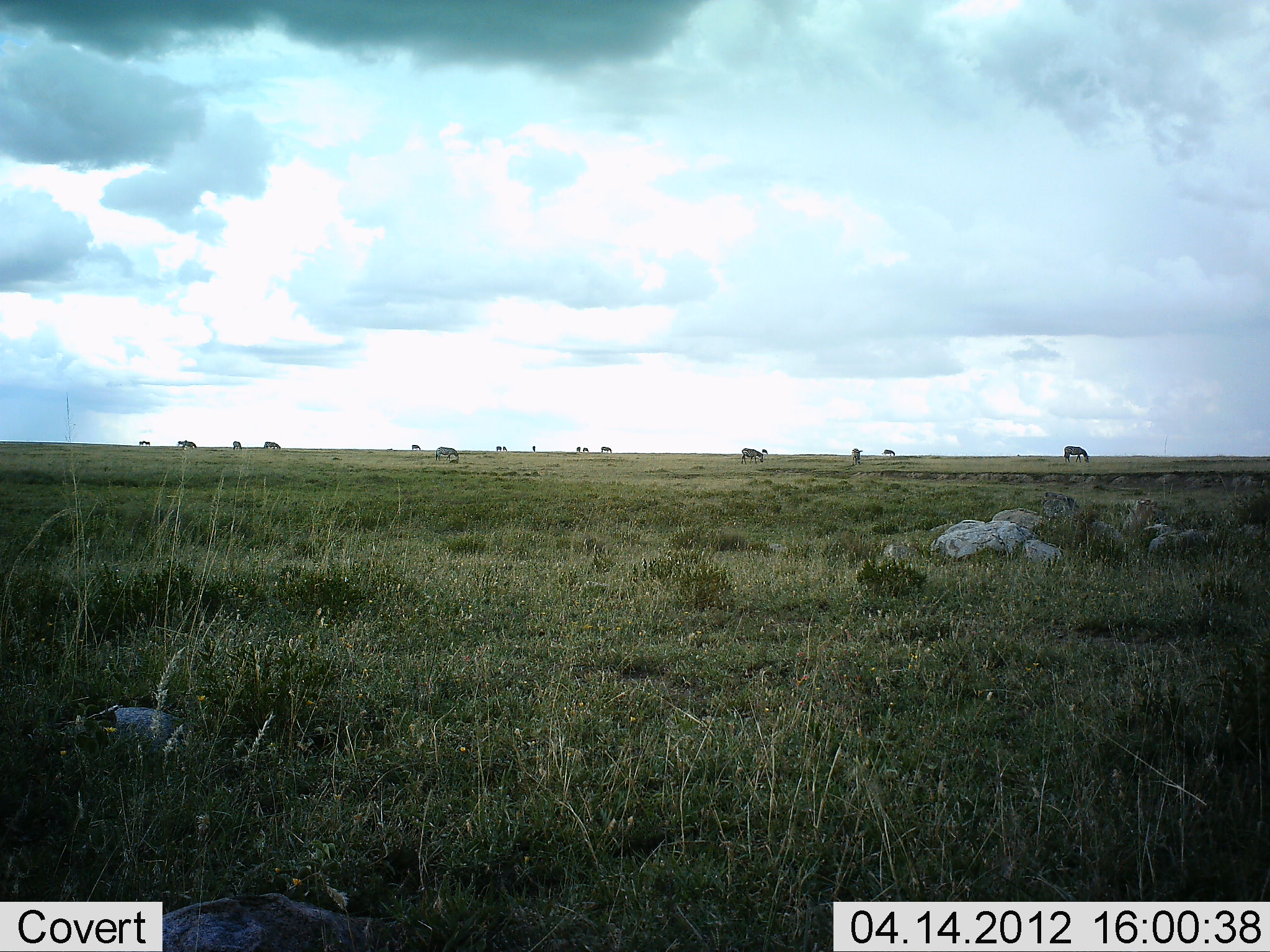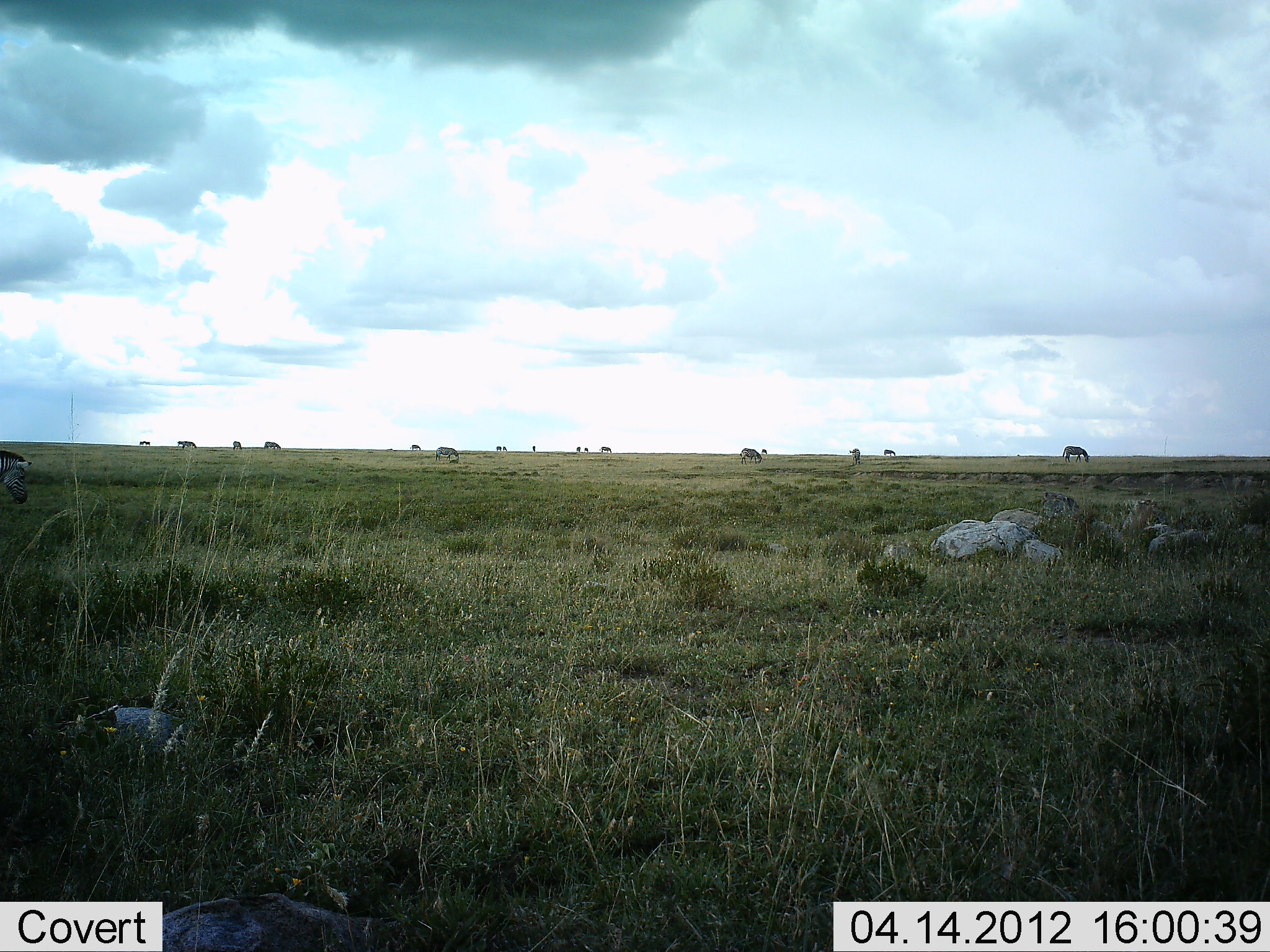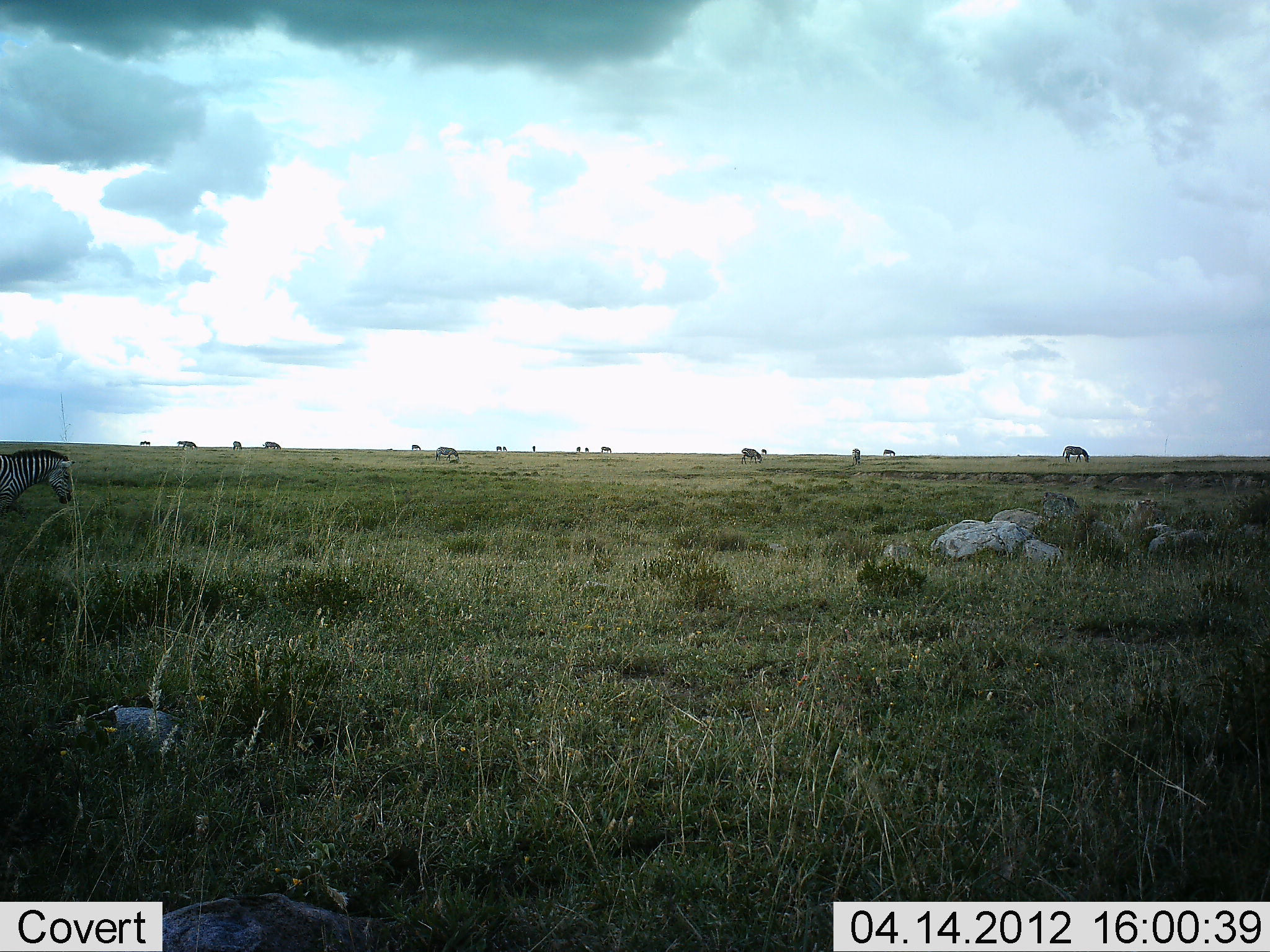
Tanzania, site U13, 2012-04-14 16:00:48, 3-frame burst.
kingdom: Animalia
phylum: Chordata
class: Mammalia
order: Perissodactyla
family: Equidae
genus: Equus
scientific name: Equus quagga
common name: plains zebra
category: zebra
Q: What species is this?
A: Zebra (plains zebra) (Equus quagga).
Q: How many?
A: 11-50.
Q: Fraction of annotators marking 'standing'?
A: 39%.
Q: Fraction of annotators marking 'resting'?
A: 0%.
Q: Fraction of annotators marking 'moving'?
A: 67%.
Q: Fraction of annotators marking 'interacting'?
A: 0%.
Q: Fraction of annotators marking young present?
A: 0%.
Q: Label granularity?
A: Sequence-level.